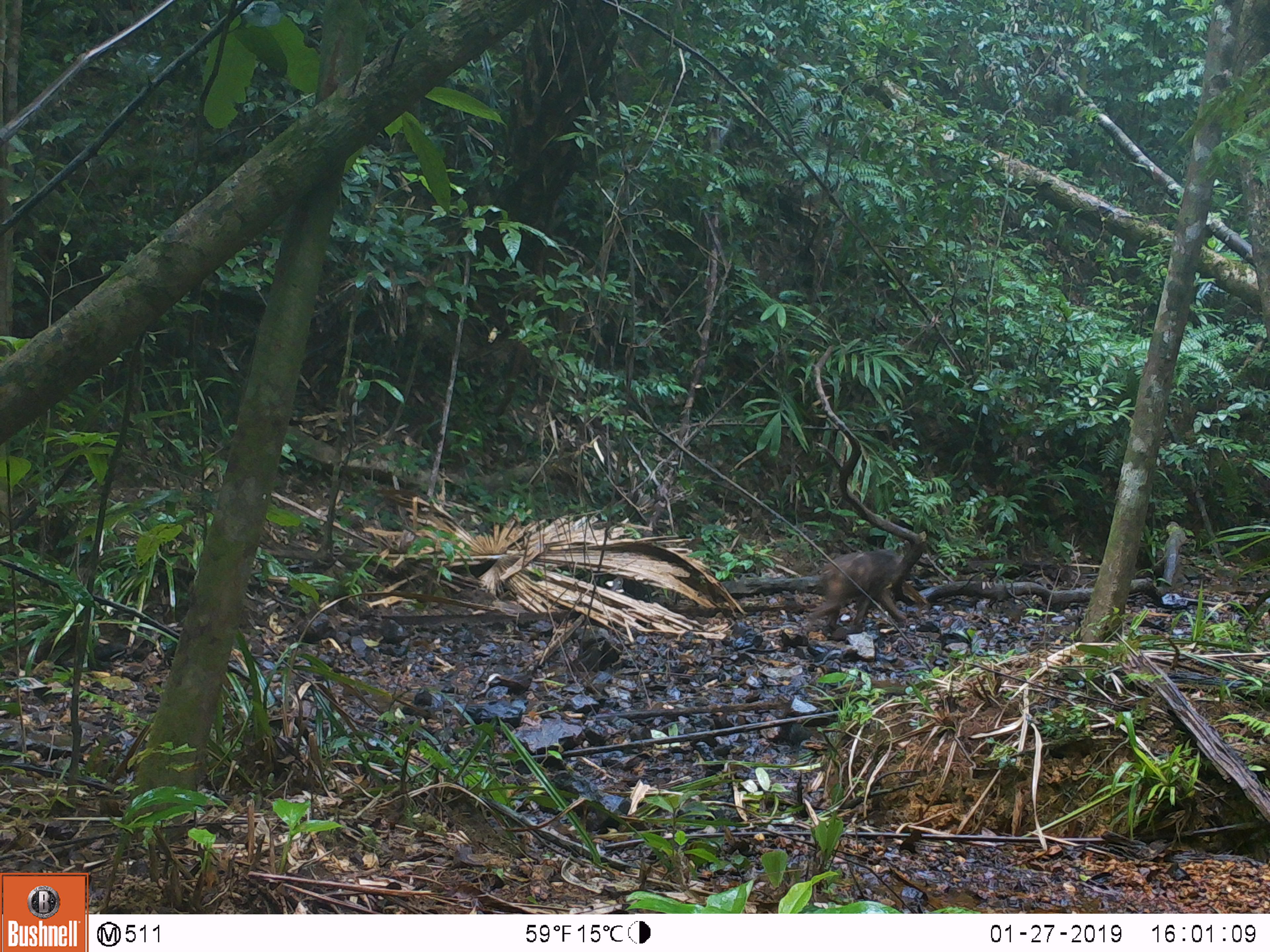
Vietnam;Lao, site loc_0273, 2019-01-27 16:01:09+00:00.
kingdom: Animalia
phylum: Chordata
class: Mammalia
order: Primates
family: Cercopithecidae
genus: Macaca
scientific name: Macaca arctoides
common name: stump-tailed macaque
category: stump tailed macaque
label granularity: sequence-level